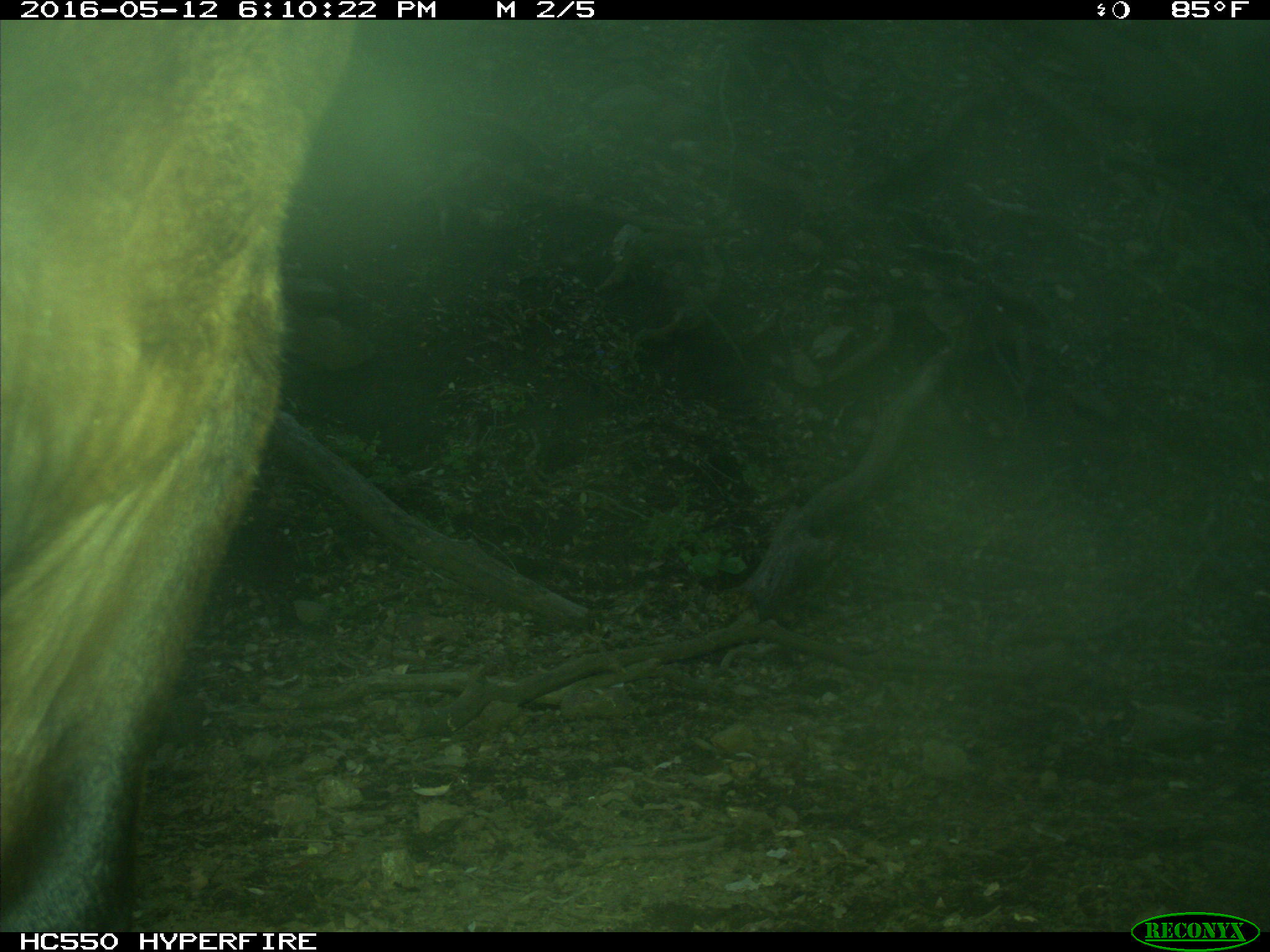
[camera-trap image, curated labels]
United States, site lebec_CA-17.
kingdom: Animalia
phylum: Chordata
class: Mammalia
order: Artiodactyla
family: Bovidae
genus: Bos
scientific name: Bos taurus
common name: domestic cow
Bos taurus (domestic cow).